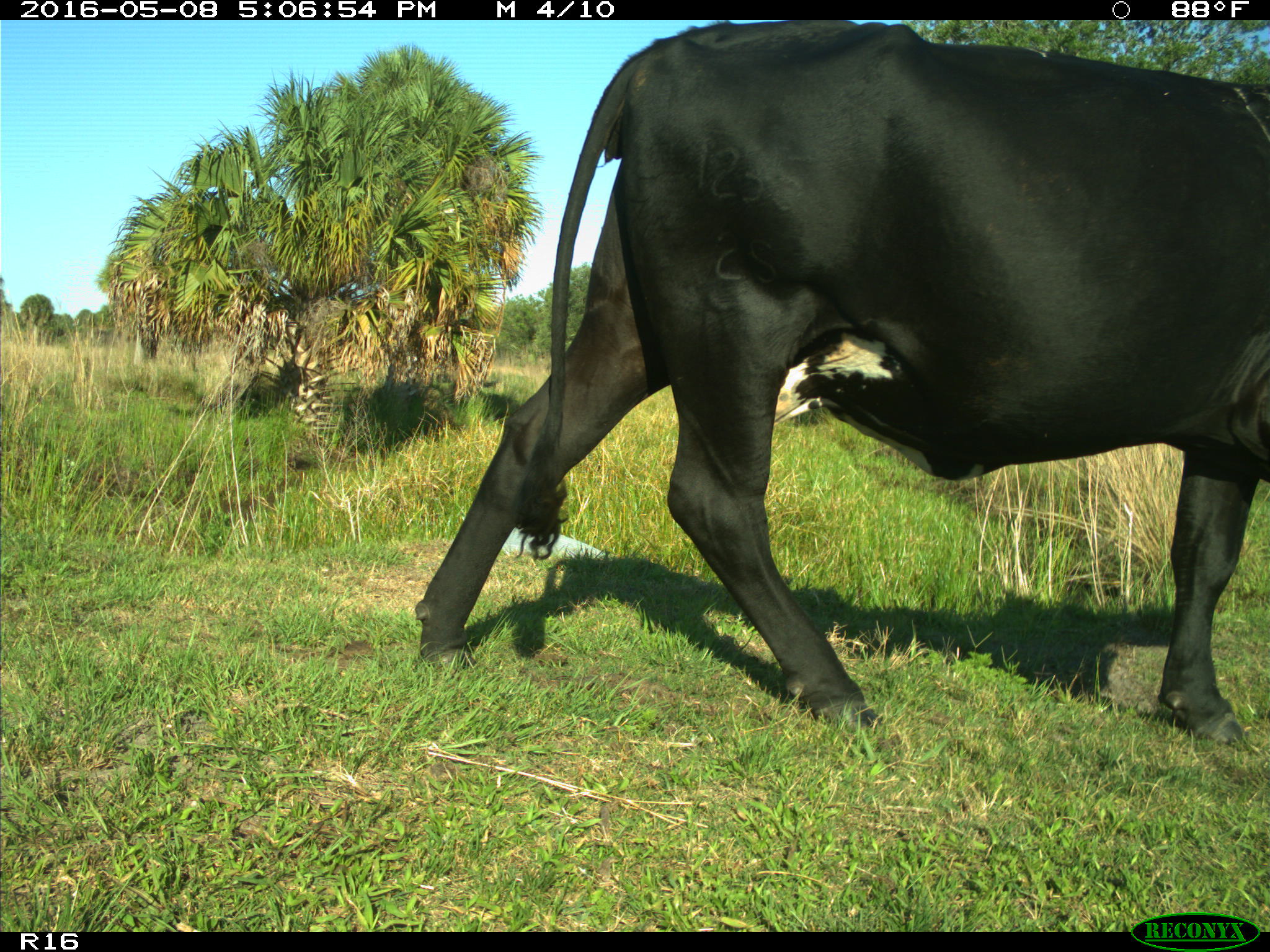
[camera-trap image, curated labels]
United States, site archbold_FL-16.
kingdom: Animalia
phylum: Chordata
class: Mammalia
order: Artiodactyla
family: Bovidae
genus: Bos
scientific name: Bos taurus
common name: domestic cow